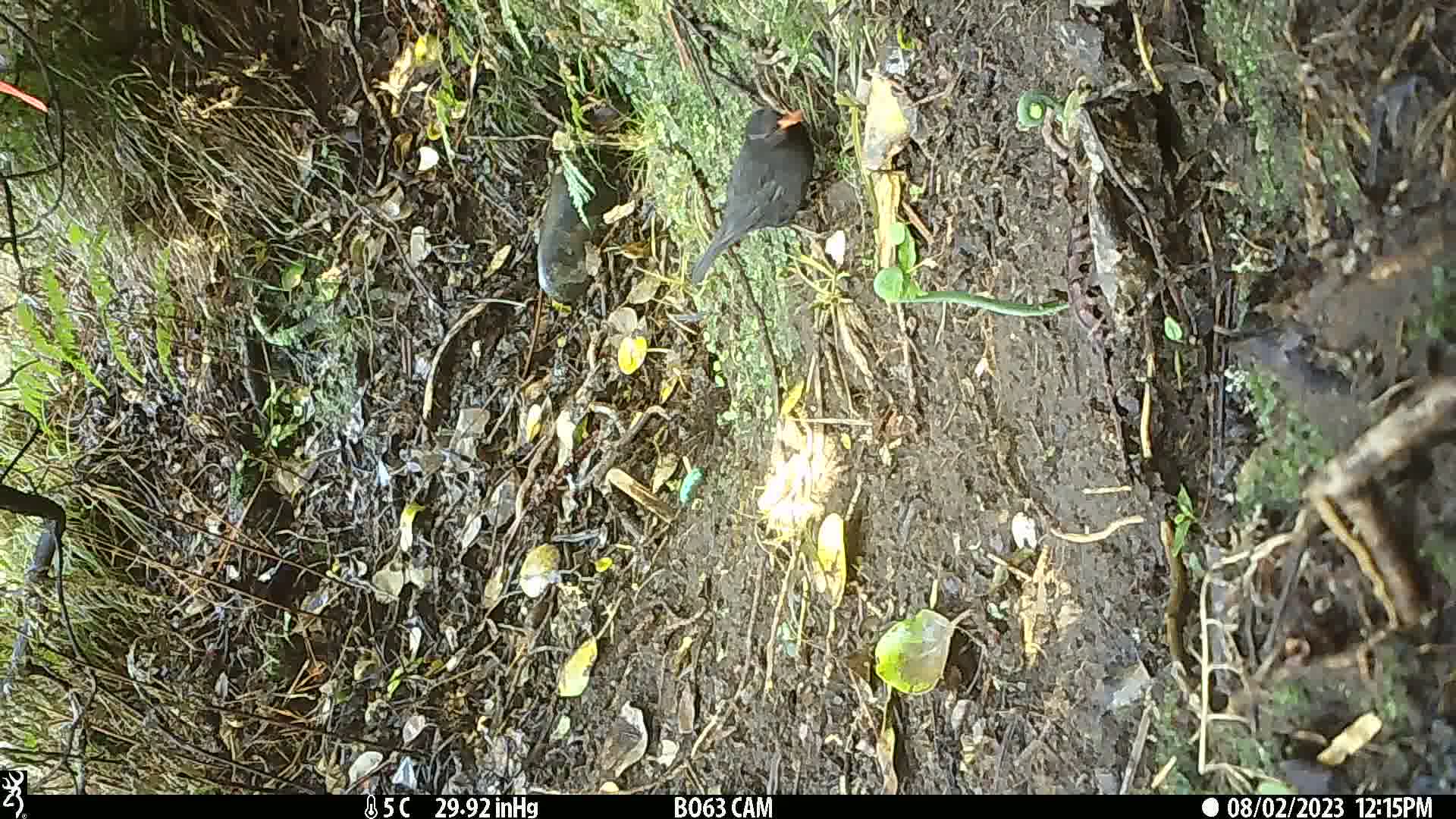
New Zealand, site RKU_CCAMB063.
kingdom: Animalia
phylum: Chordata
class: Aves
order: Passeriformes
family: Turdidae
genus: Turdus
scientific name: Turdus merula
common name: eurasian blackbird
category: blackbird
Blackbird (eurasian blackbird) (Turdus merula).